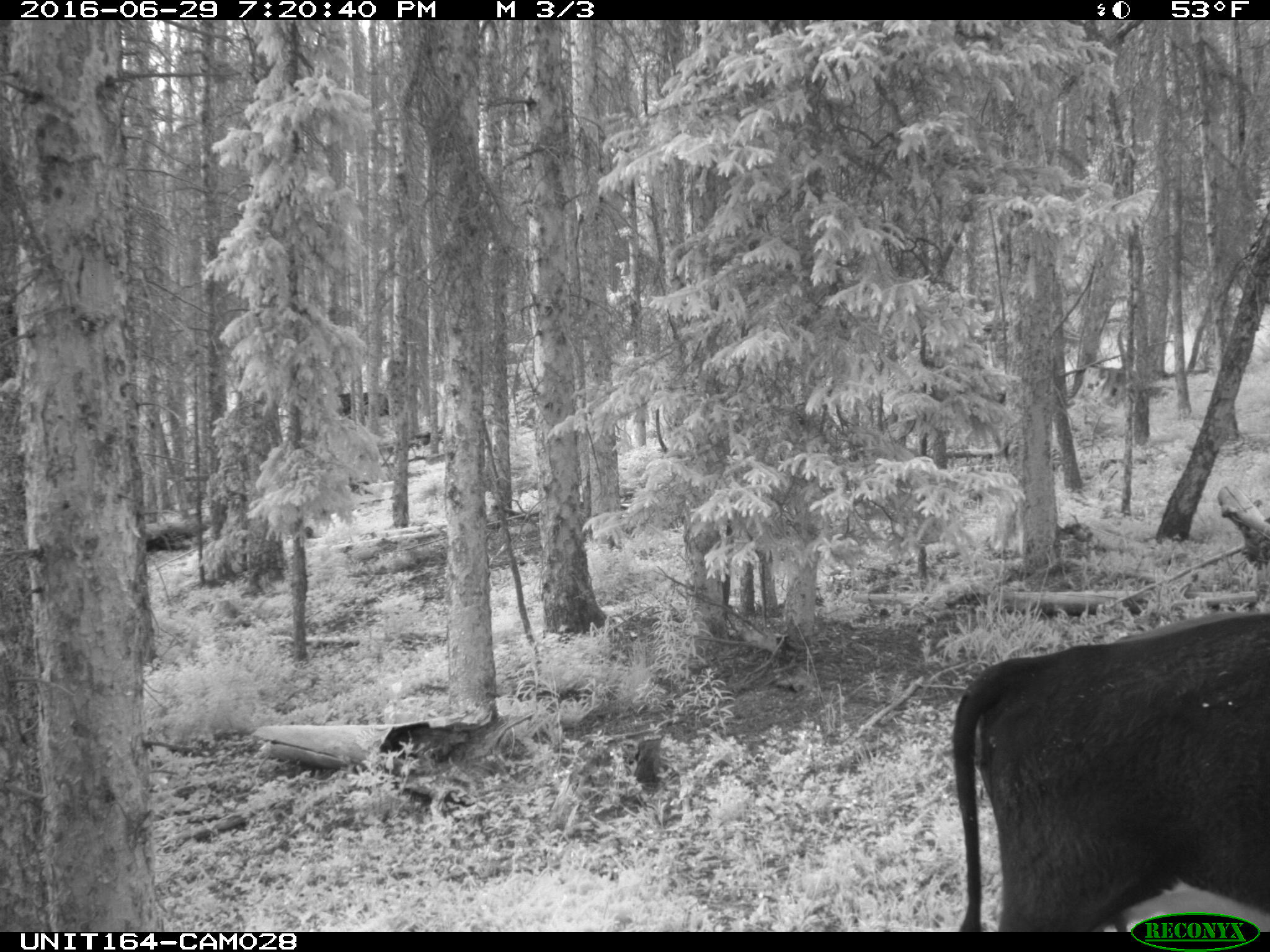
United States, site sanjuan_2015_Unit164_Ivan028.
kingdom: Animalia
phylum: Chordata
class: Mammalia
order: Artiodactyla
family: Bovidae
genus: Bos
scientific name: Bos taurus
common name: domestic cow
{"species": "Bos taurus (domestic cow)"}